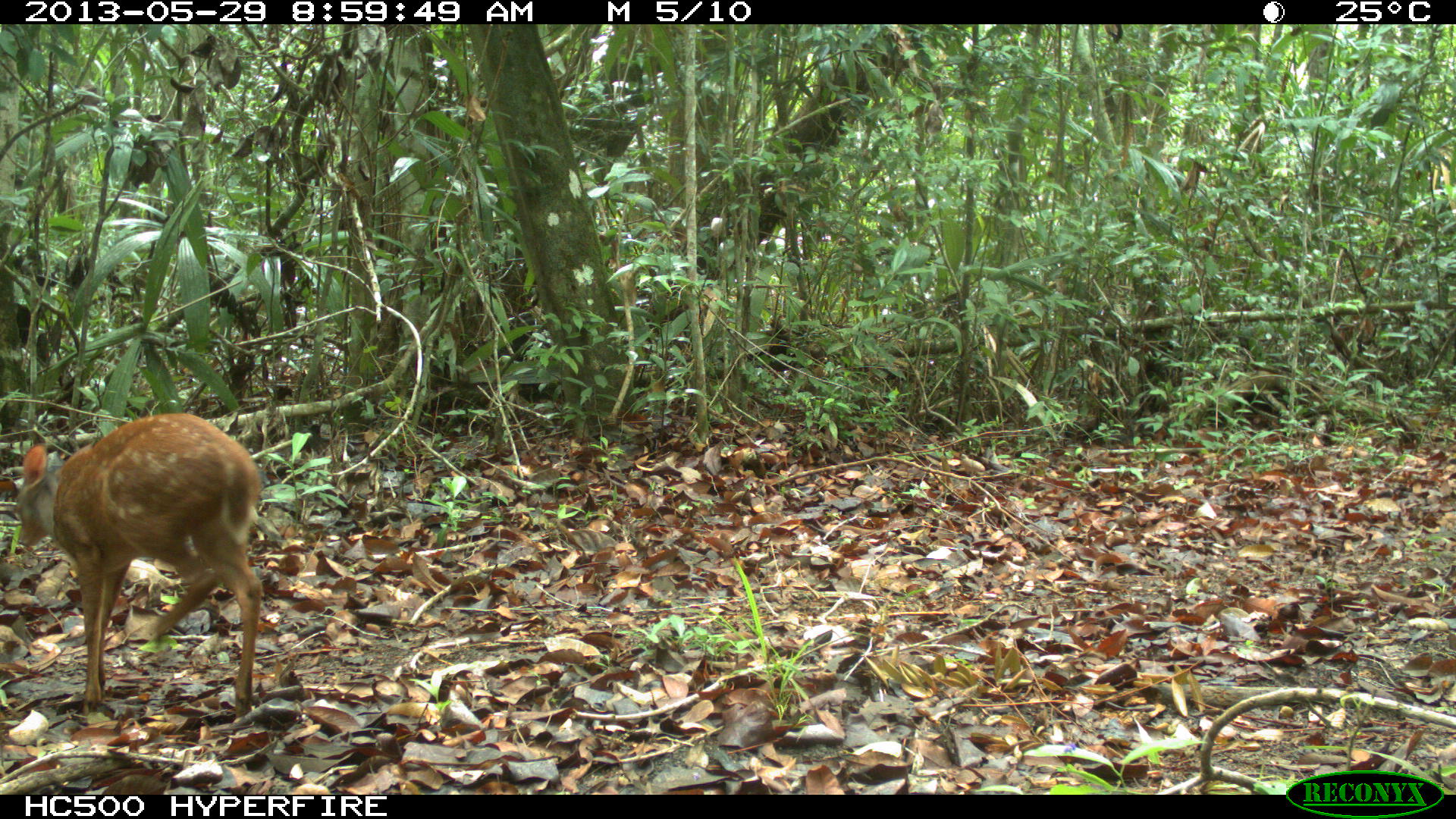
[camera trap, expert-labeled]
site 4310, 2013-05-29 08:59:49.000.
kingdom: Animalia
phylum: Chordata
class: Mammalia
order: Artiodactyla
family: Cervidae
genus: Mazama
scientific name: Mazama temama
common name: central american red brocket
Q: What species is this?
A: Mazama temama (central american red brocket).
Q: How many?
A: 1.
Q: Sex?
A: Female.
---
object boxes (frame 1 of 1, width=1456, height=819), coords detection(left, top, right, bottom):
mazama temama: detection(12, 409, 266, 721)